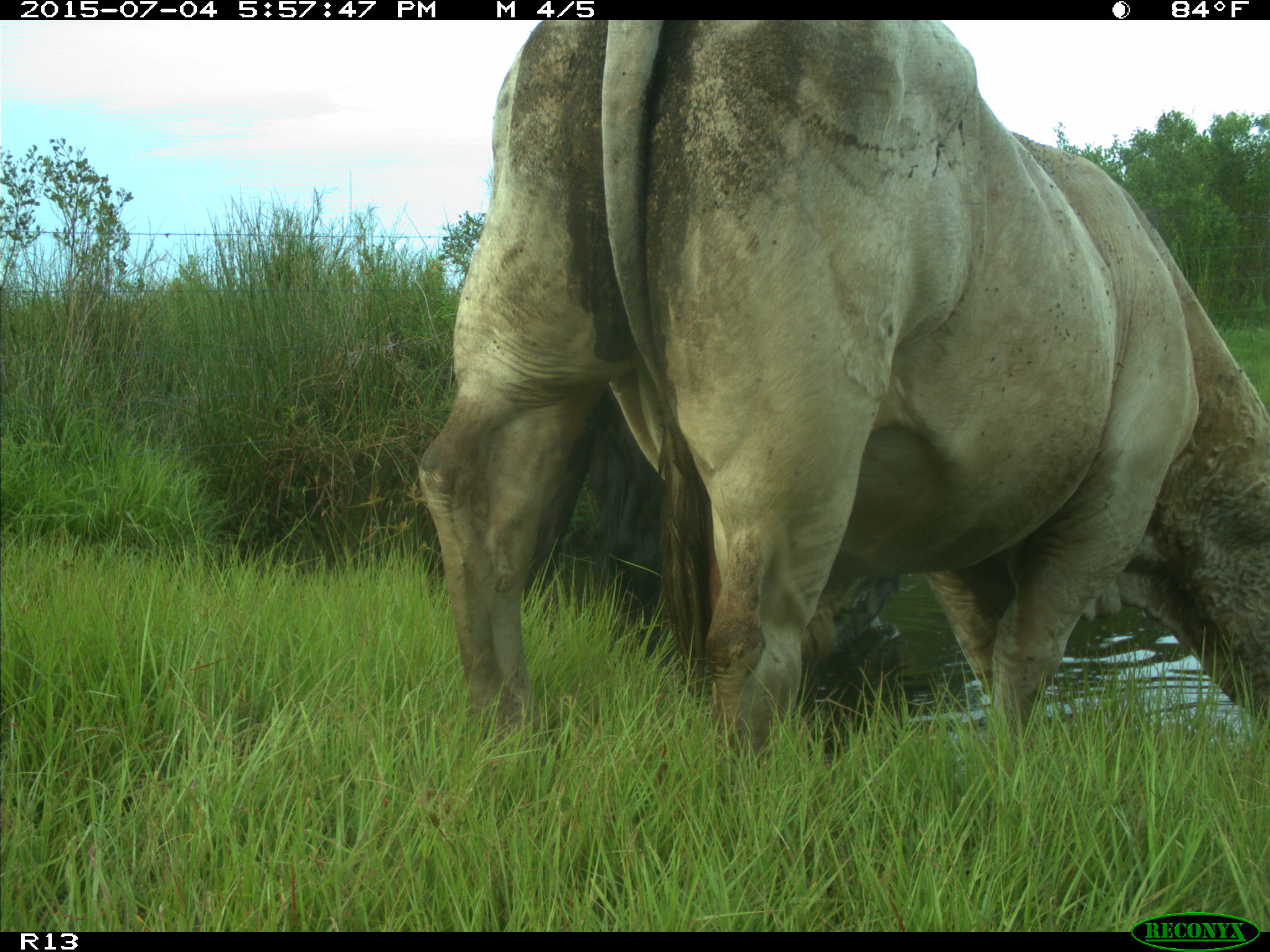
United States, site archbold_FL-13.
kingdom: Animalia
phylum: Chordata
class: Mammalia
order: Artiodactyla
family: Bovidae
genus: Bos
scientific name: Bos taurus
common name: domestic cow